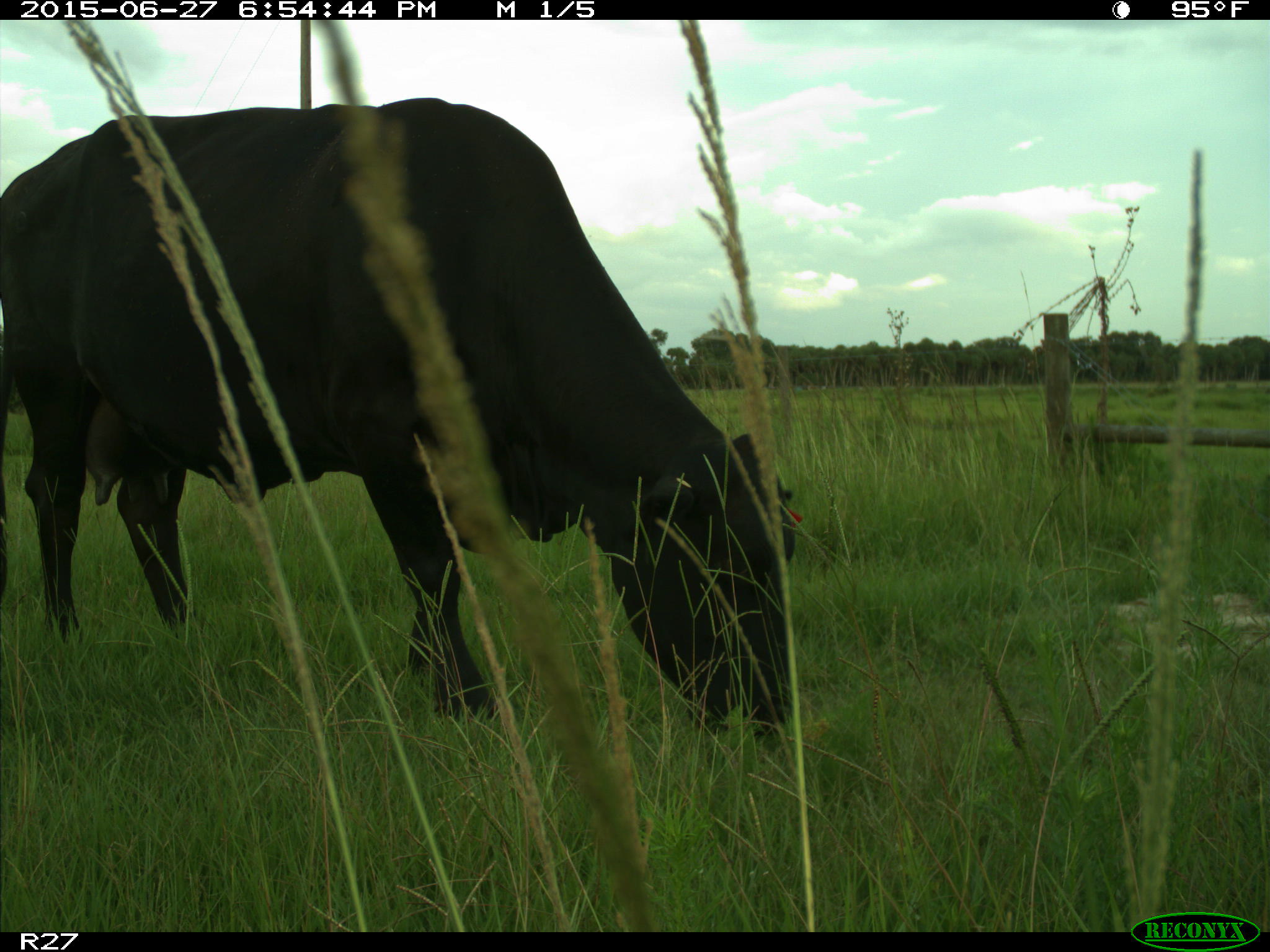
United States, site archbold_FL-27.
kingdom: Animalia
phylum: Chordata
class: Mammalia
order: Artiodactyla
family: Bovidae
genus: Bos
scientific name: Bos taurus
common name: domestic cow